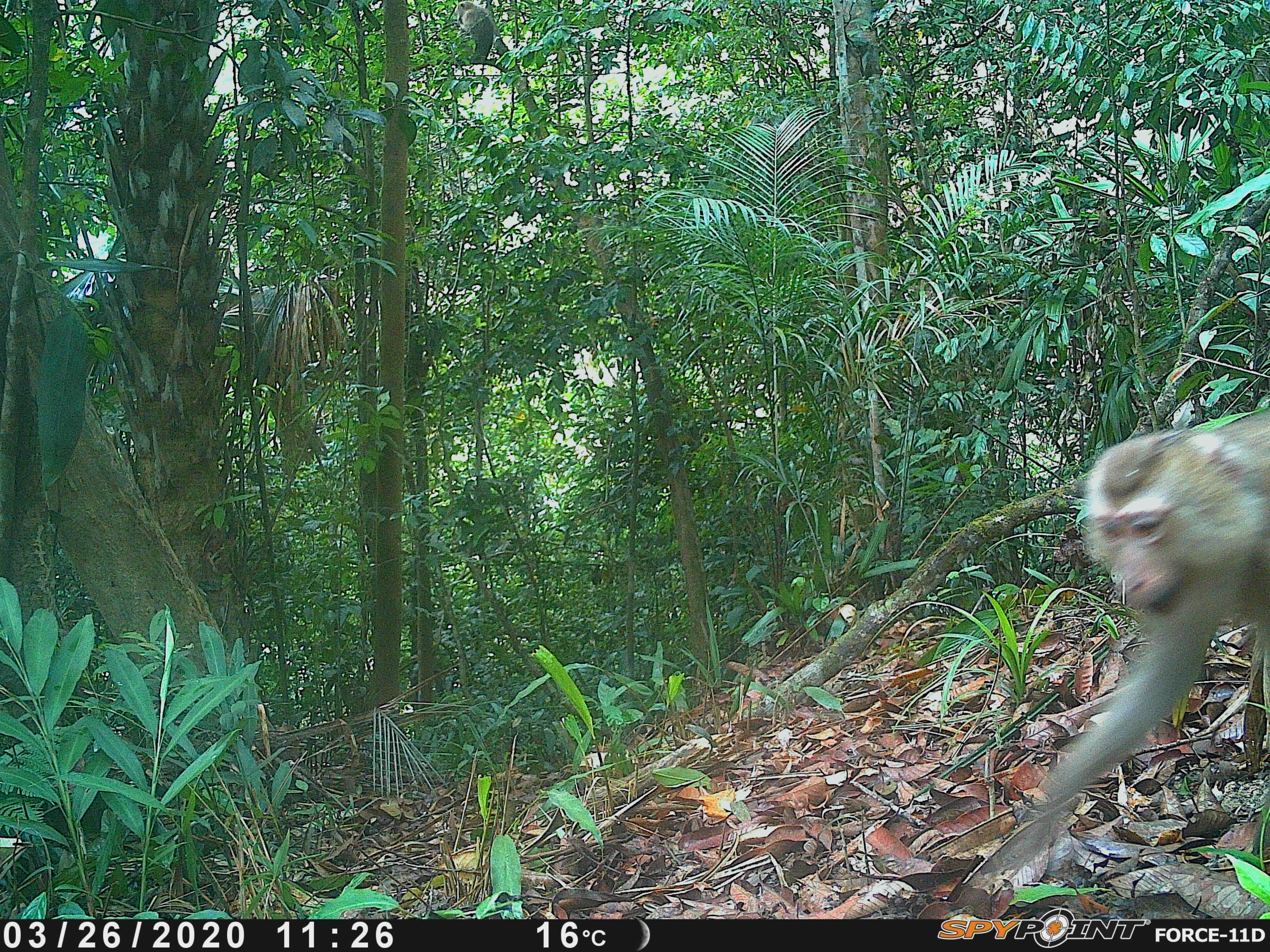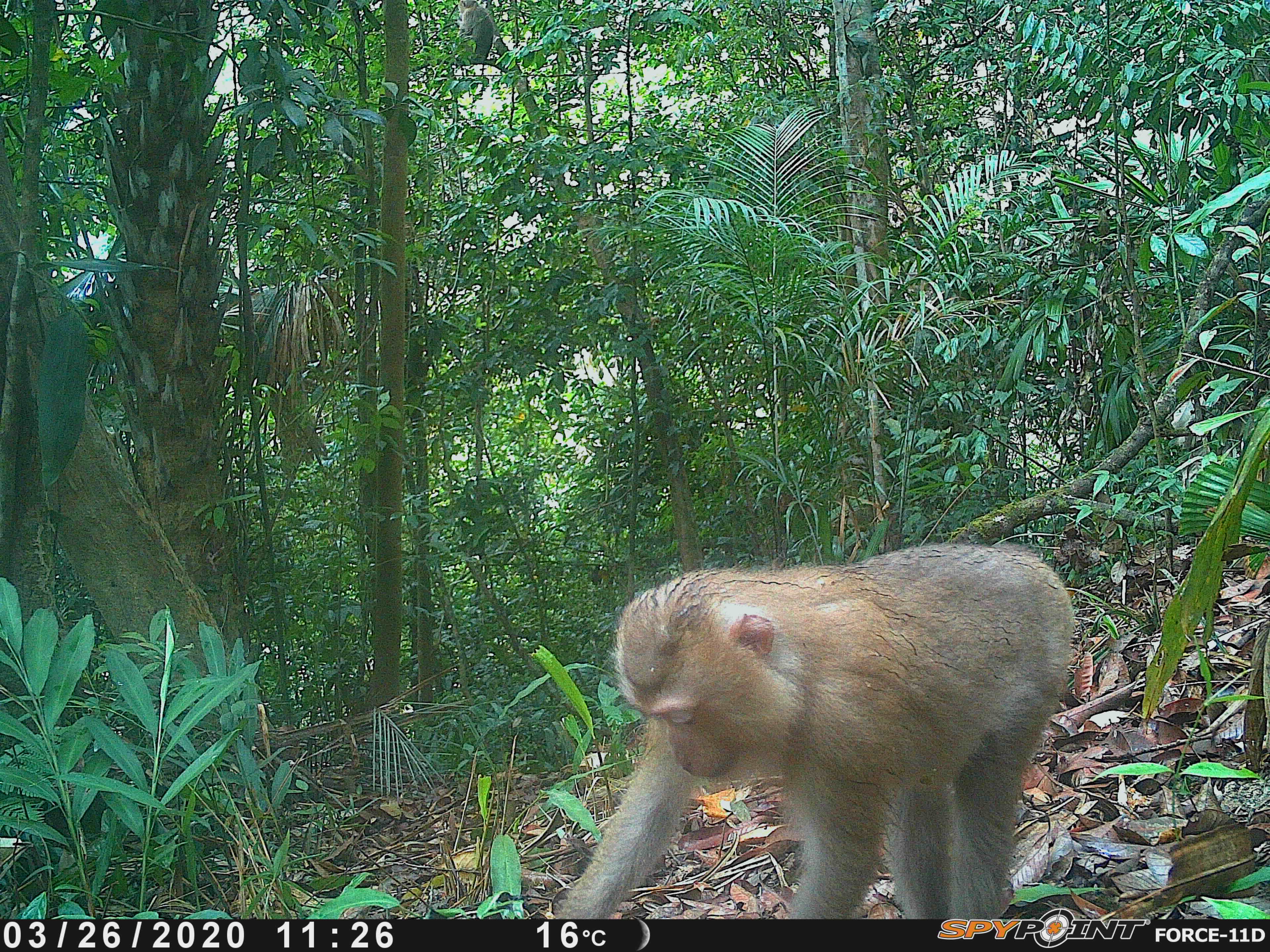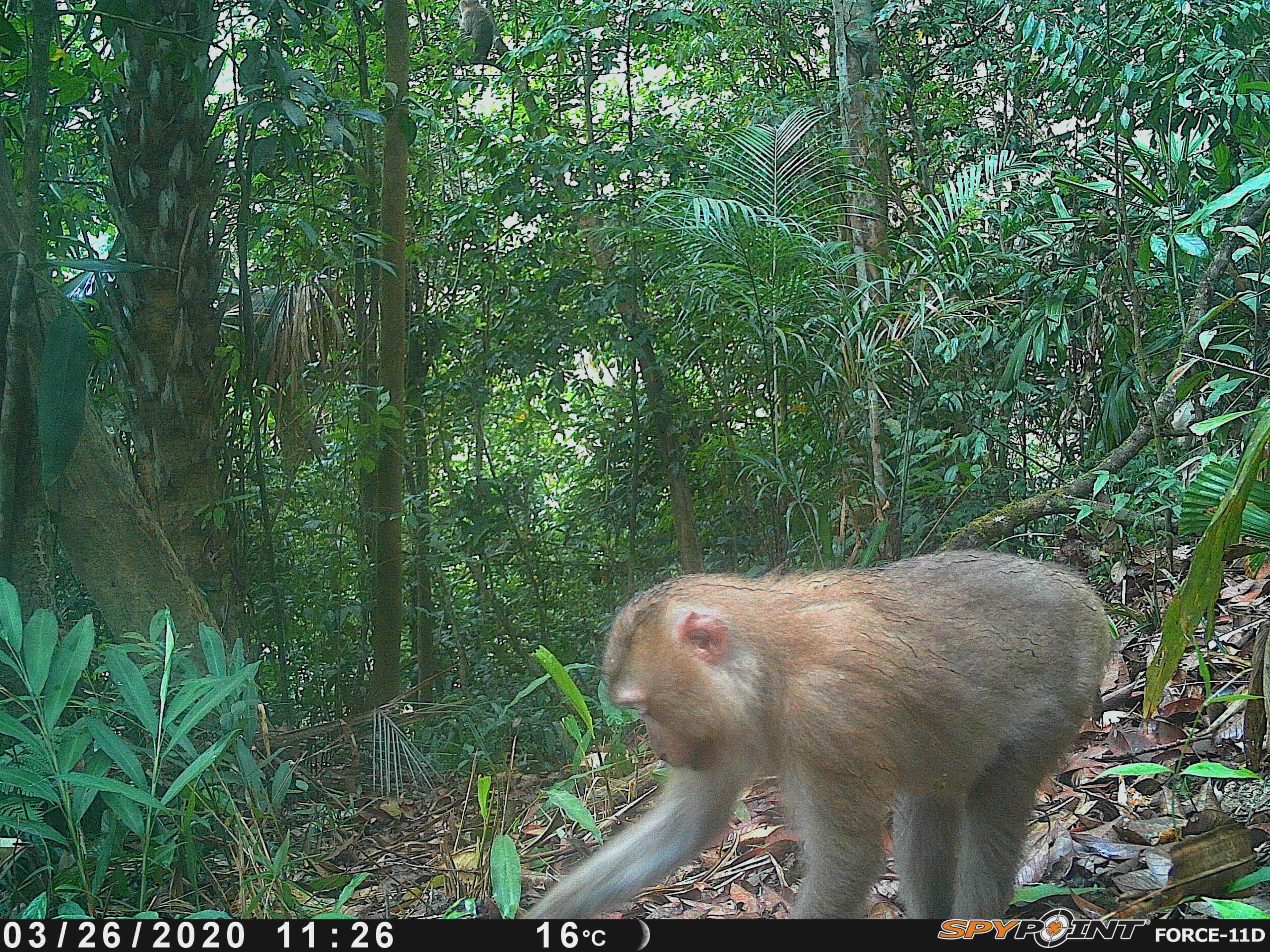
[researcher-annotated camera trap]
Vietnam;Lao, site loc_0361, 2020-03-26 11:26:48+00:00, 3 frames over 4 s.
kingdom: Animalia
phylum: Chordata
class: Mammalia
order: Primates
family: Cercopithecidae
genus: Macaca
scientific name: Macaca nemestrina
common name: pig-tailed macaque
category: pig tailed macaque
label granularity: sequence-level